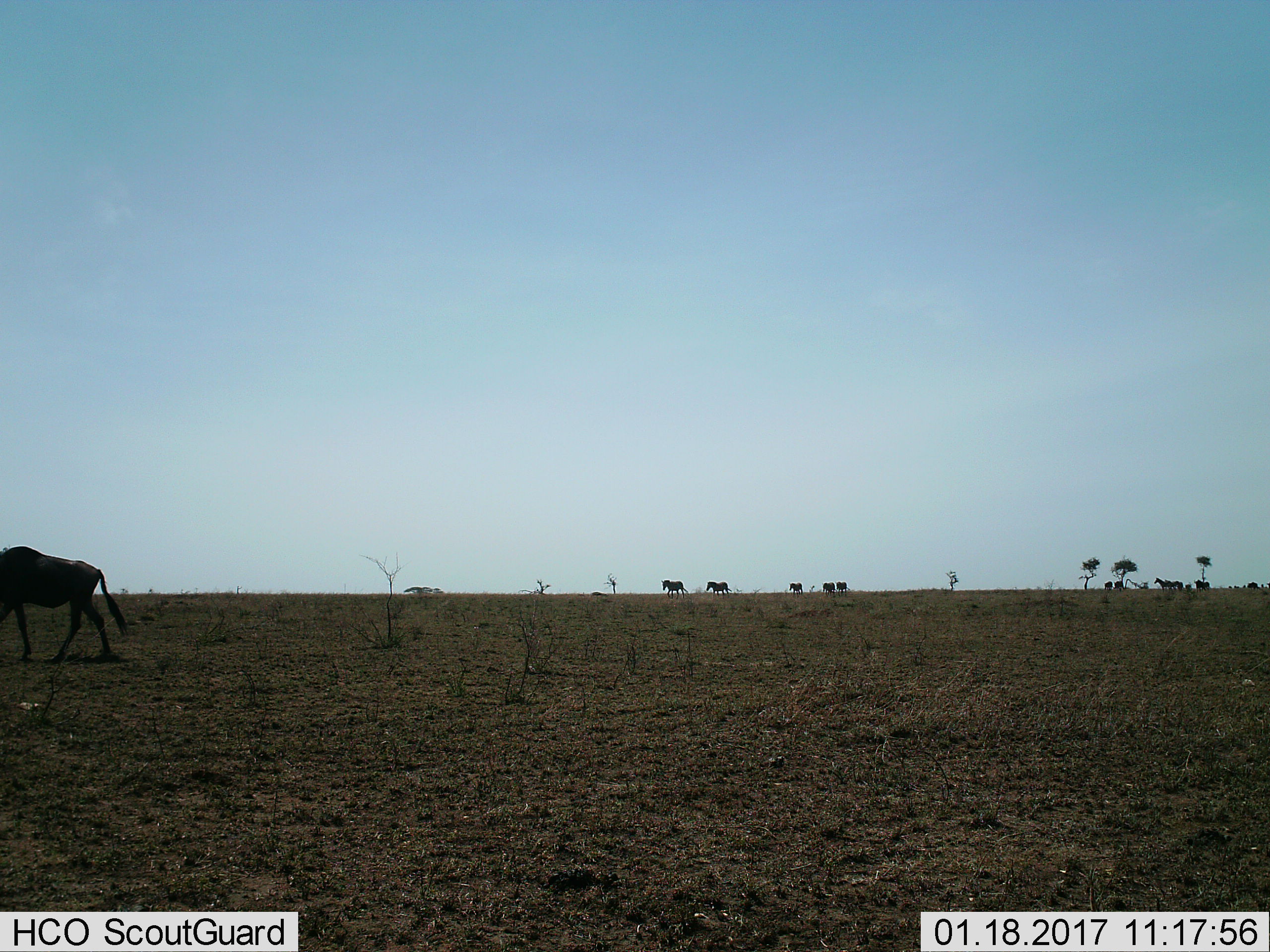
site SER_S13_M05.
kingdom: Animalia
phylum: Chordata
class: Mammalia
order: Artiodactyla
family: Bovidae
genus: Connochaetes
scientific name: Connochaetes taurinus taurinus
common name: blue wildebeest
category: wildebeestblue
Wildebeestblue (blue wildebeest) (Connochaetes taurinus taurinus), count 1. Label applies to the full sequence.